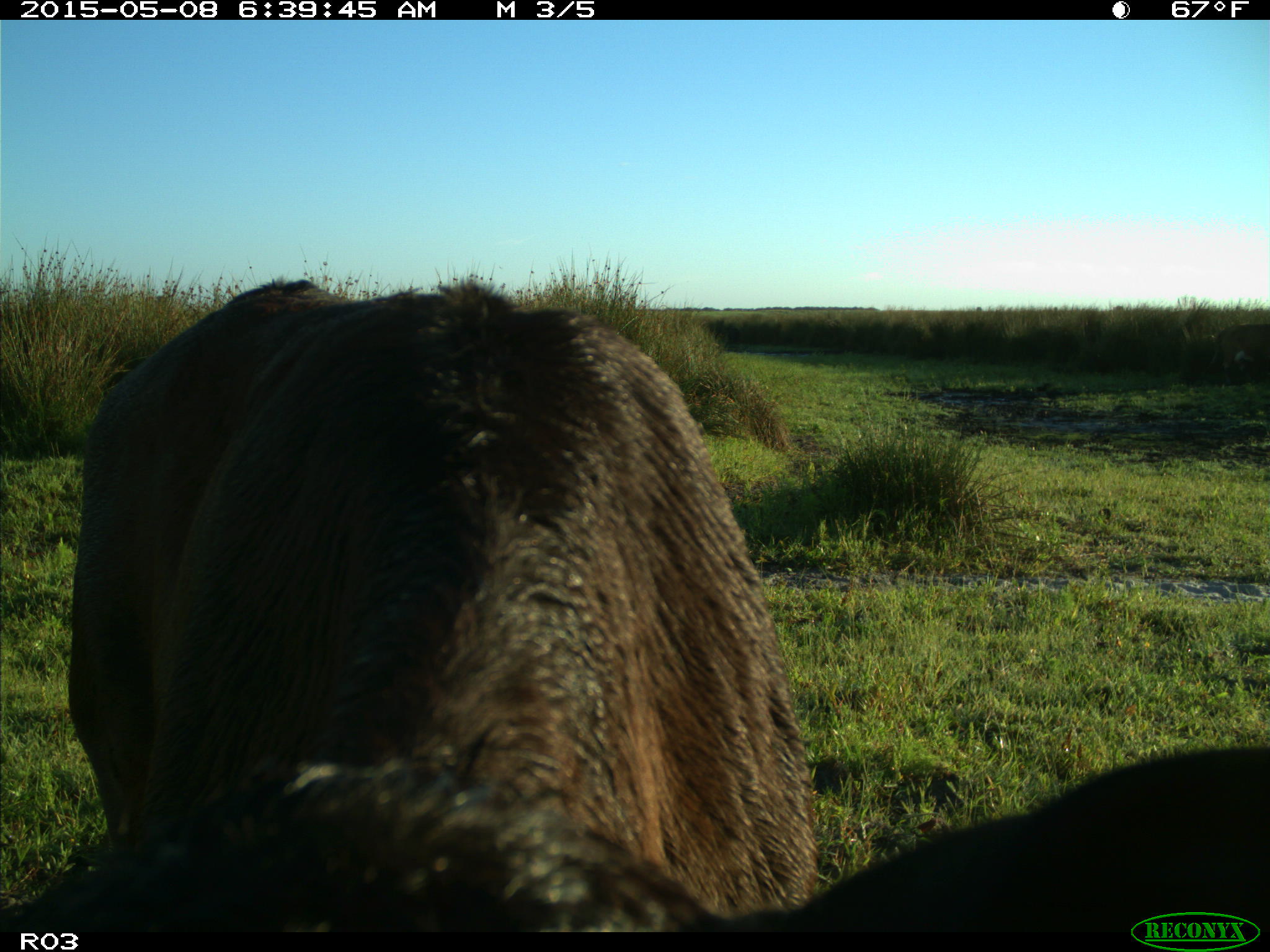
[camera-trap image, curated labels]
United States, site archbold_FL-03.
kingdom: Animalia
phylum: Chordata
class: Mammalia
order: Artiodactyla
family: Bovidae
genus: Bos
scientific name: Bos taurus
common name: domestic cow